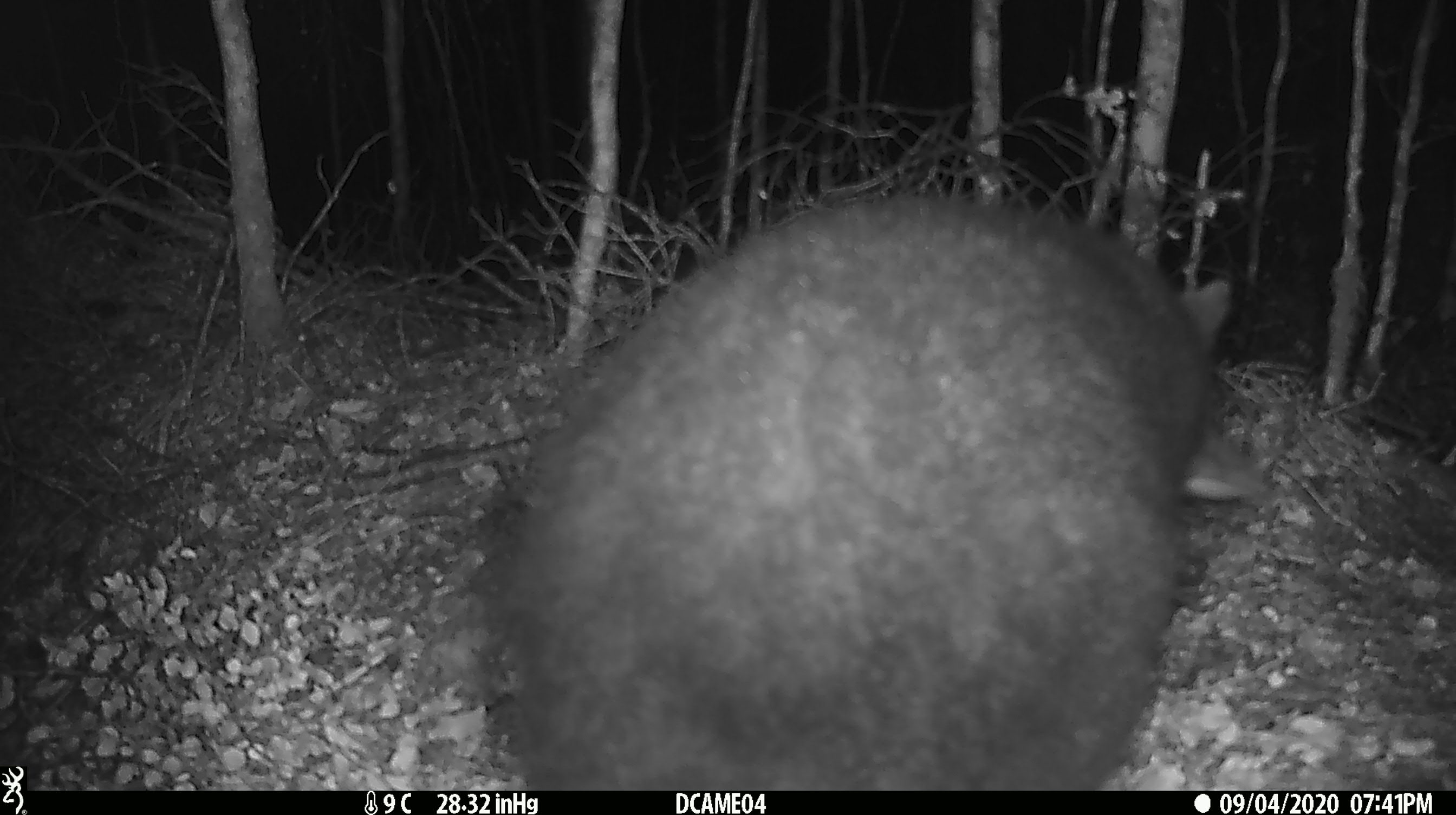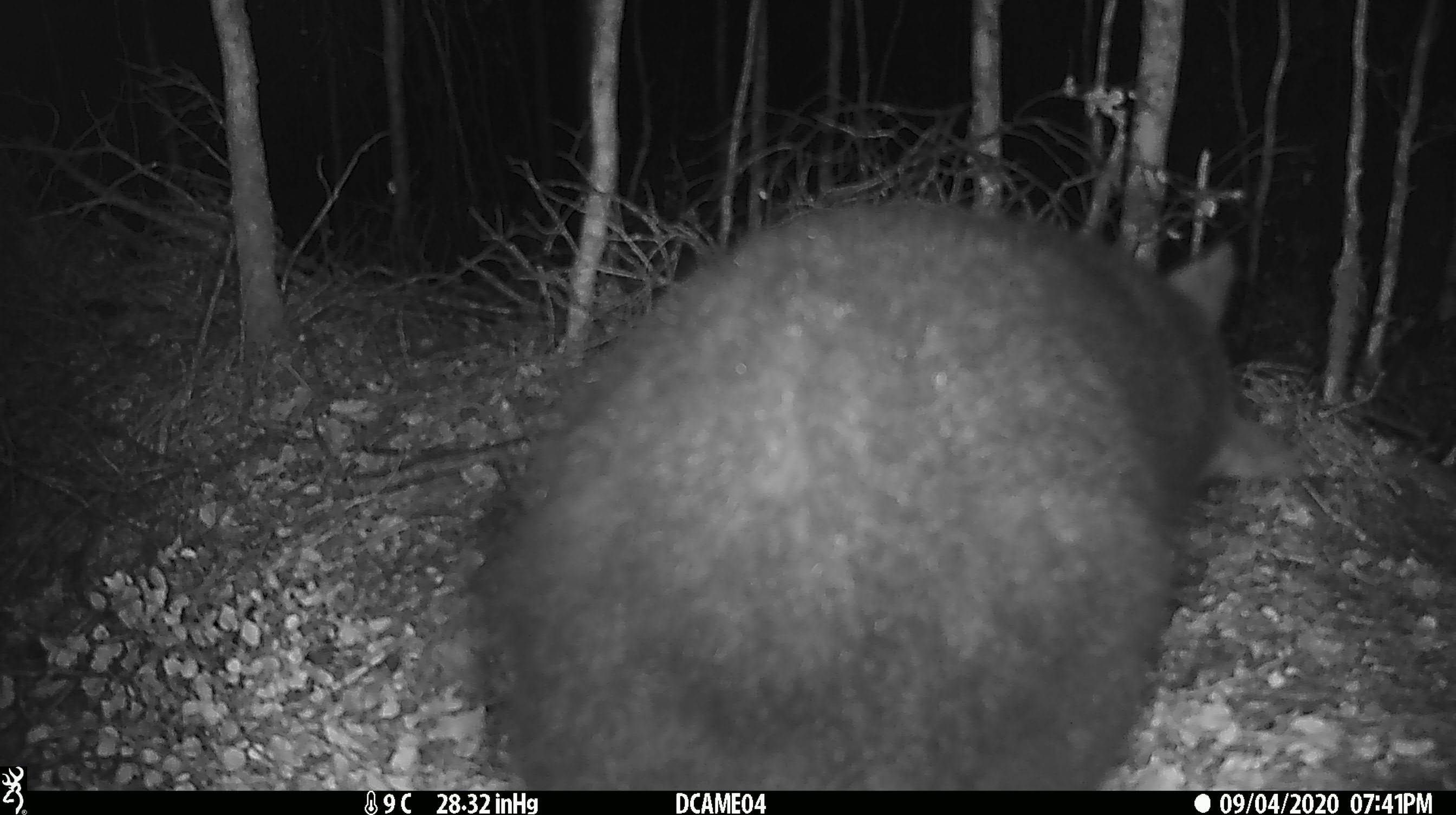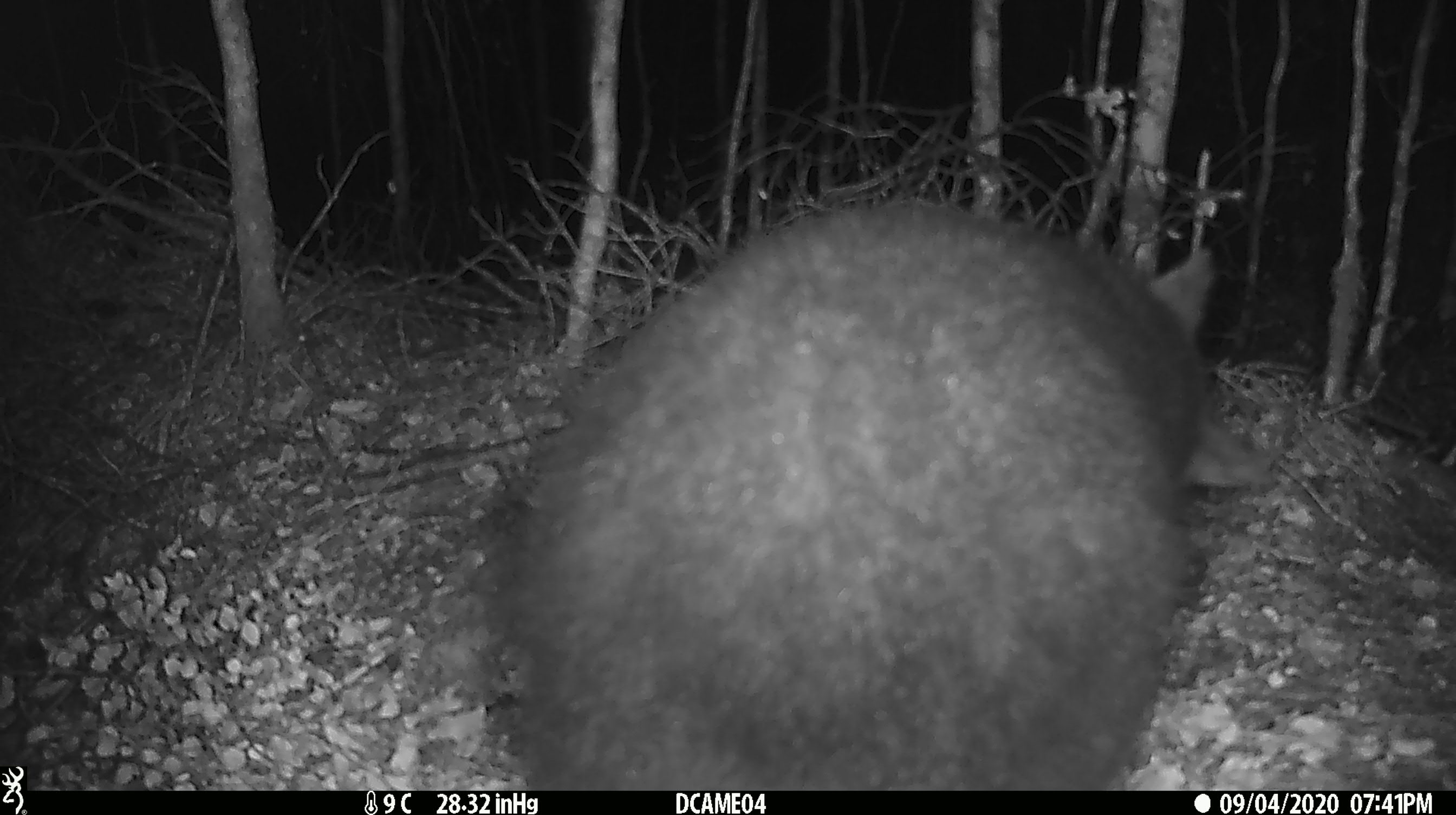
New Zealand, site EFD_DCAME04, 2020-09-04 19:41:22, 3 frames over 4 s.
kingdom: Animalia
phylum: Chordata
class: Mammalia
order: Diprotodontia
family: Phalangeridae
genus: Trichosurus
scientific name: Trichosurus vulpecula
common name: common brushtail possum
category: possum